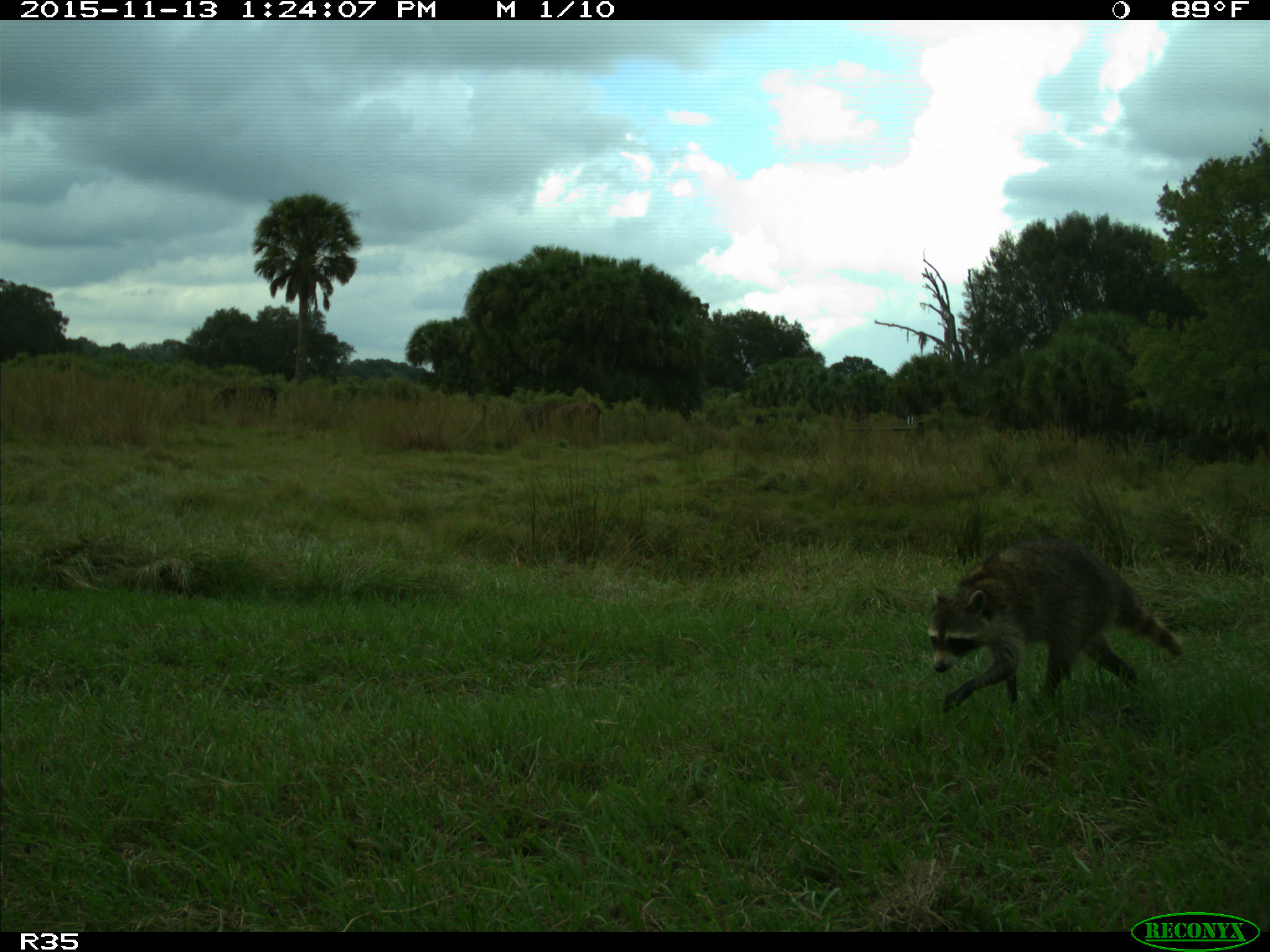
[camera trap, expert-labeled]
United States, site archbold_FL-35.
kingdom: Animalia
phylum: Chordata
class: Mammalia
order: Carnivora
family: Procyonidae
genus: Procyon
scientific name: Procyon lotor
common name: common raccoon